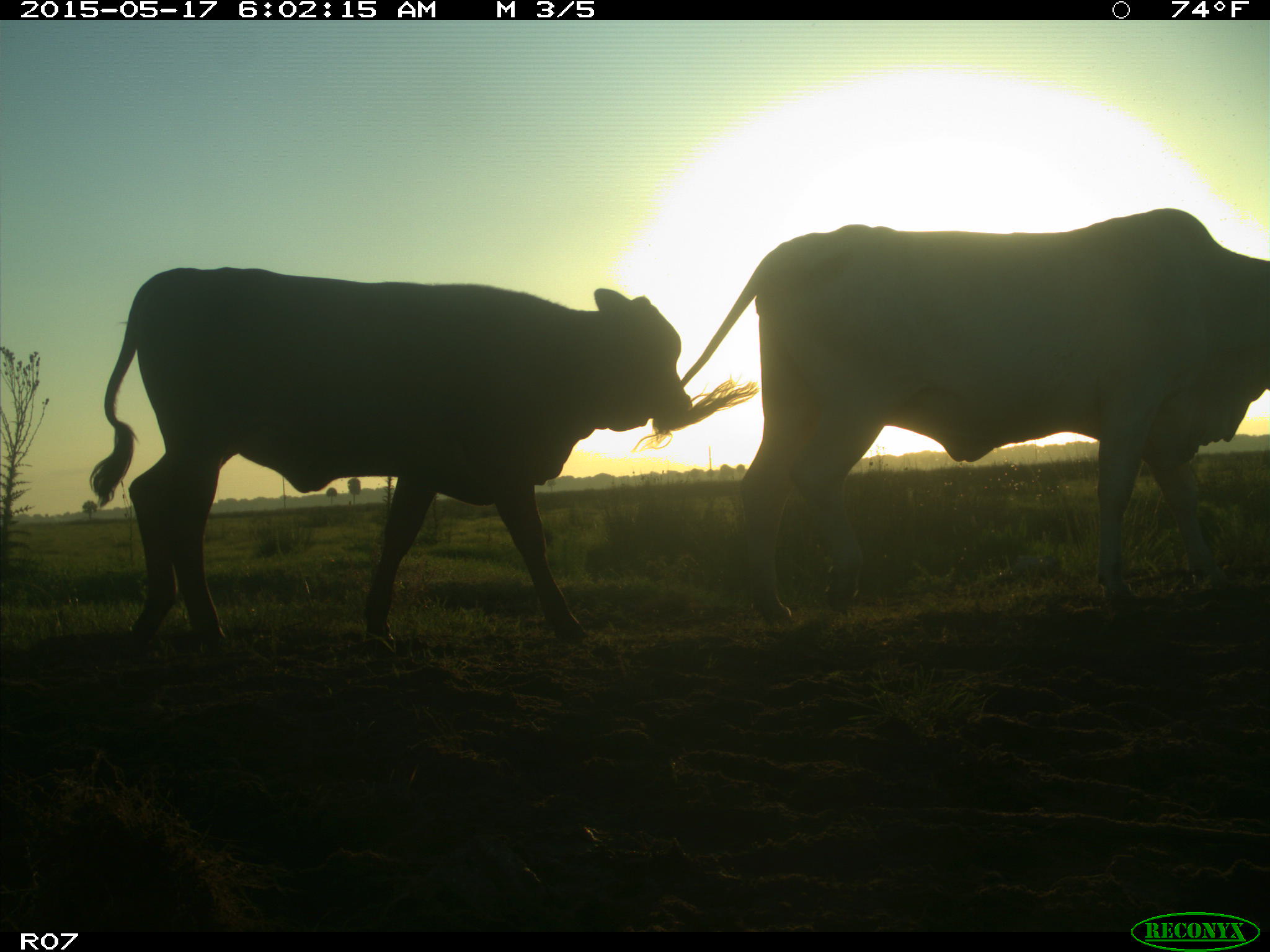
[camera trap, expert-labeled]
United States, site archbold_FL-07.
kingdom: Animalia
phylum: Chordata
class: Mammalia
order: Artiodactyla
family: Bovidae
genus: Bos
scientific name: Bos taurus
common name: domestic cow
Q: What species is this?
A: Bos taurus (domestic cow).